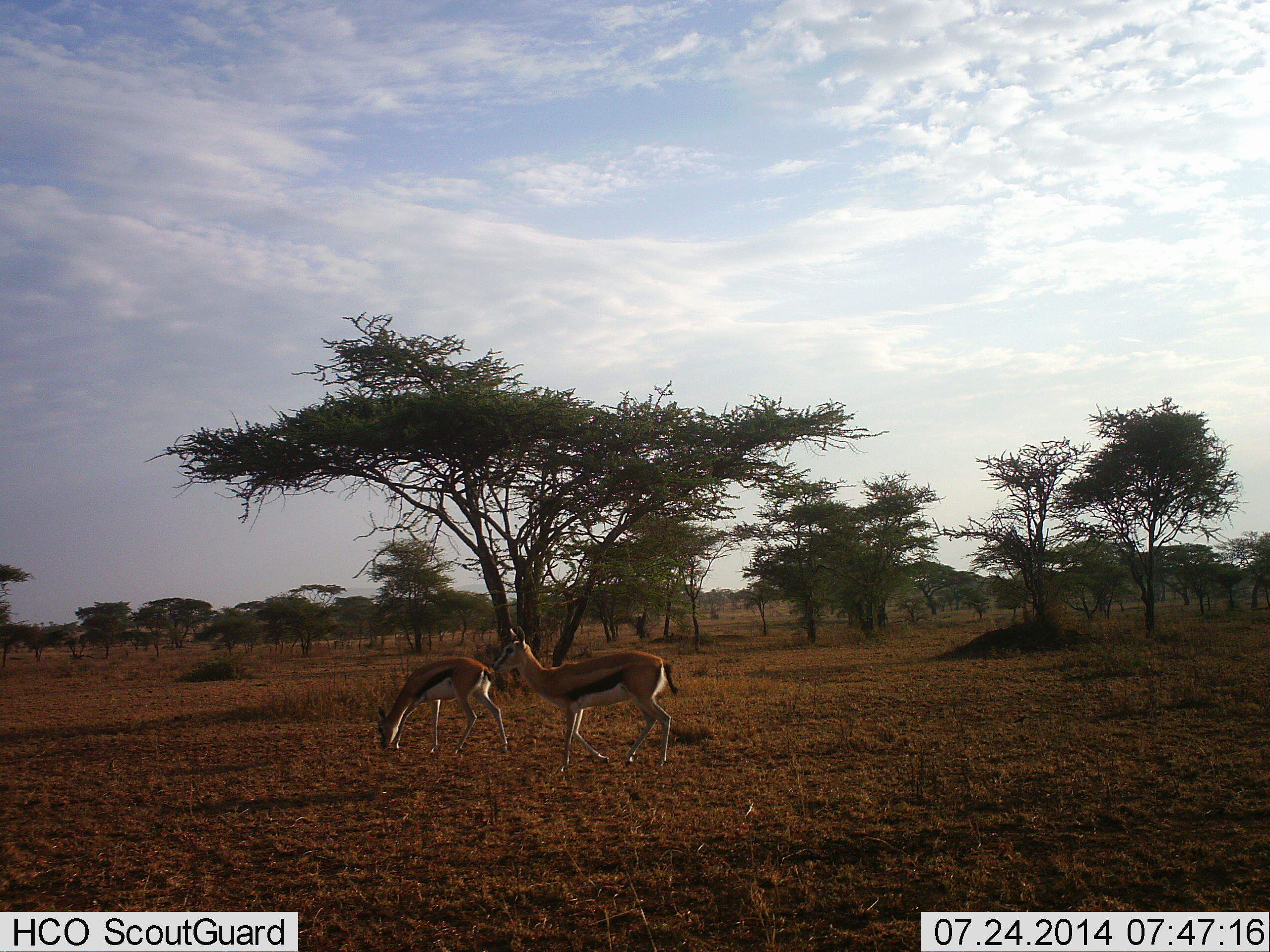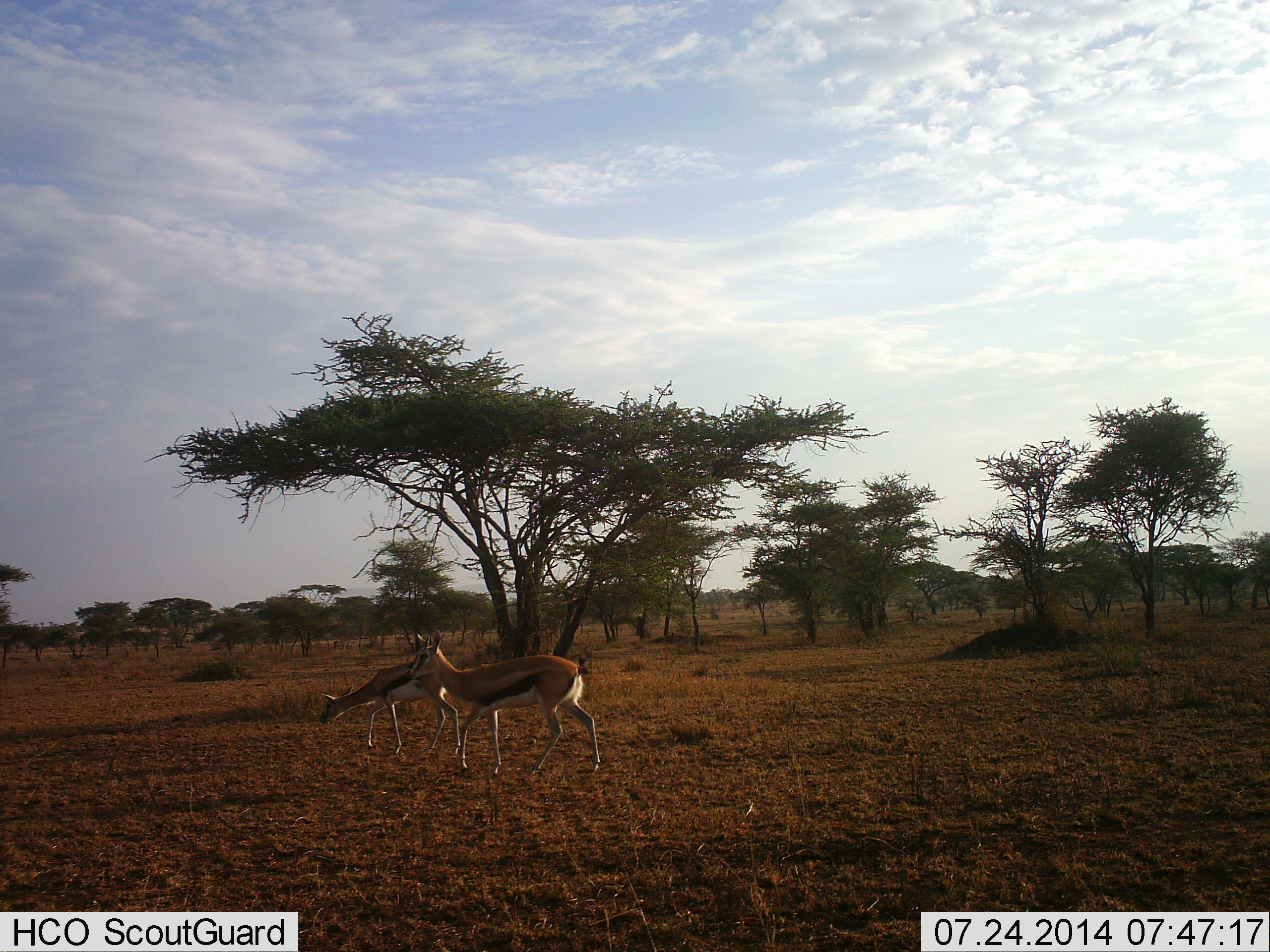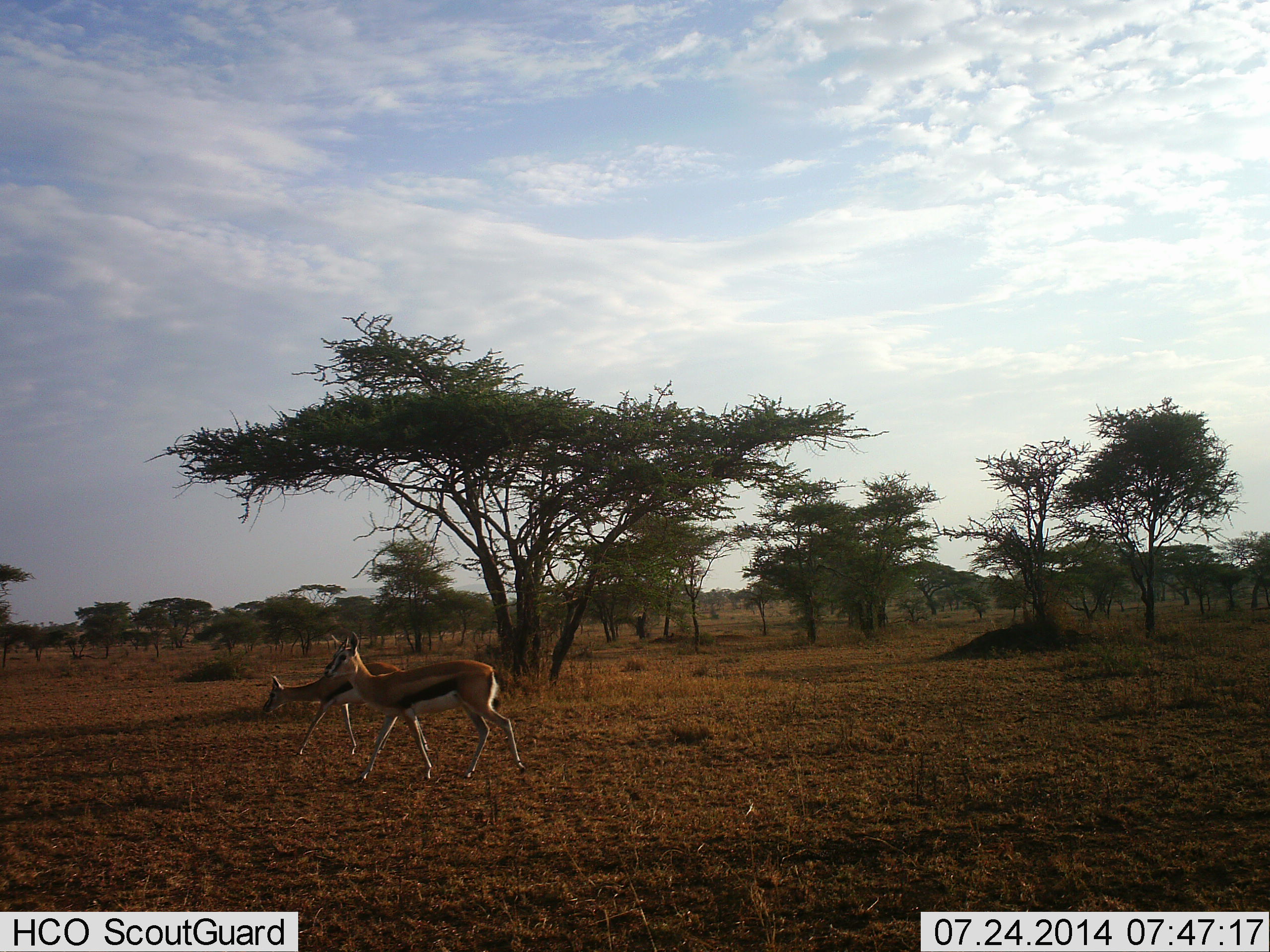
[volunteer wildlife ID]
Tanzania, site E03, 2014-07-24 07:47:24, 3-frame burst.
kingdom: Animalia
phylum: Chordata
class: Mammalia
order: Artiodactyla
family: Bovidae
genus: Eudorcas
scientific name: Eudorcas thomsonii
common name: thomson's gazelle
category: gazellethomsons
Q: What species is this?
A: Gazellethomsons (thomson's gazelle) (Eudorcas thomsonii).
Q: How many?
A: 2.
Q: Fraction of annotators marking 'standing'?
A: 0%.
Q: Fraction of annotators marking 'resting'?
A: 0%.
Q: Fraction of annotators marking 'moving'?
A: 80%.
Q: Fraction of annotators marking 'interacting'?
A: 0%.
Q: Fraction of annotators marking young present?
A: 0%.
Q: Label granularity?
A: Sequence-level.